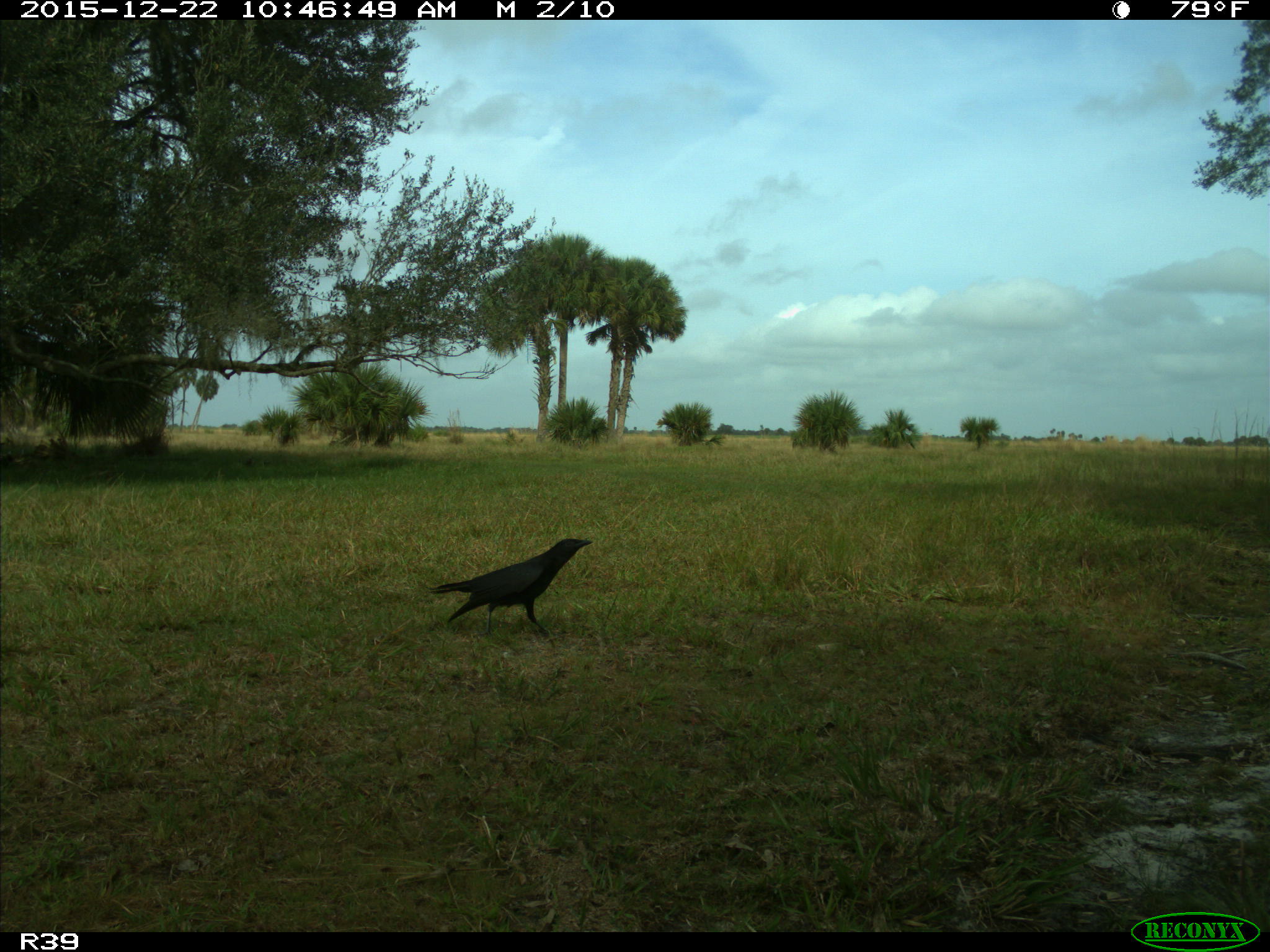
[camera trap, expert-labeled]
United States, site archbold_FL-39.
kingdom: Animalia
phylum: Chordata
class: Aves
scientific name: Aves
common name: birds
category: unidentified bird